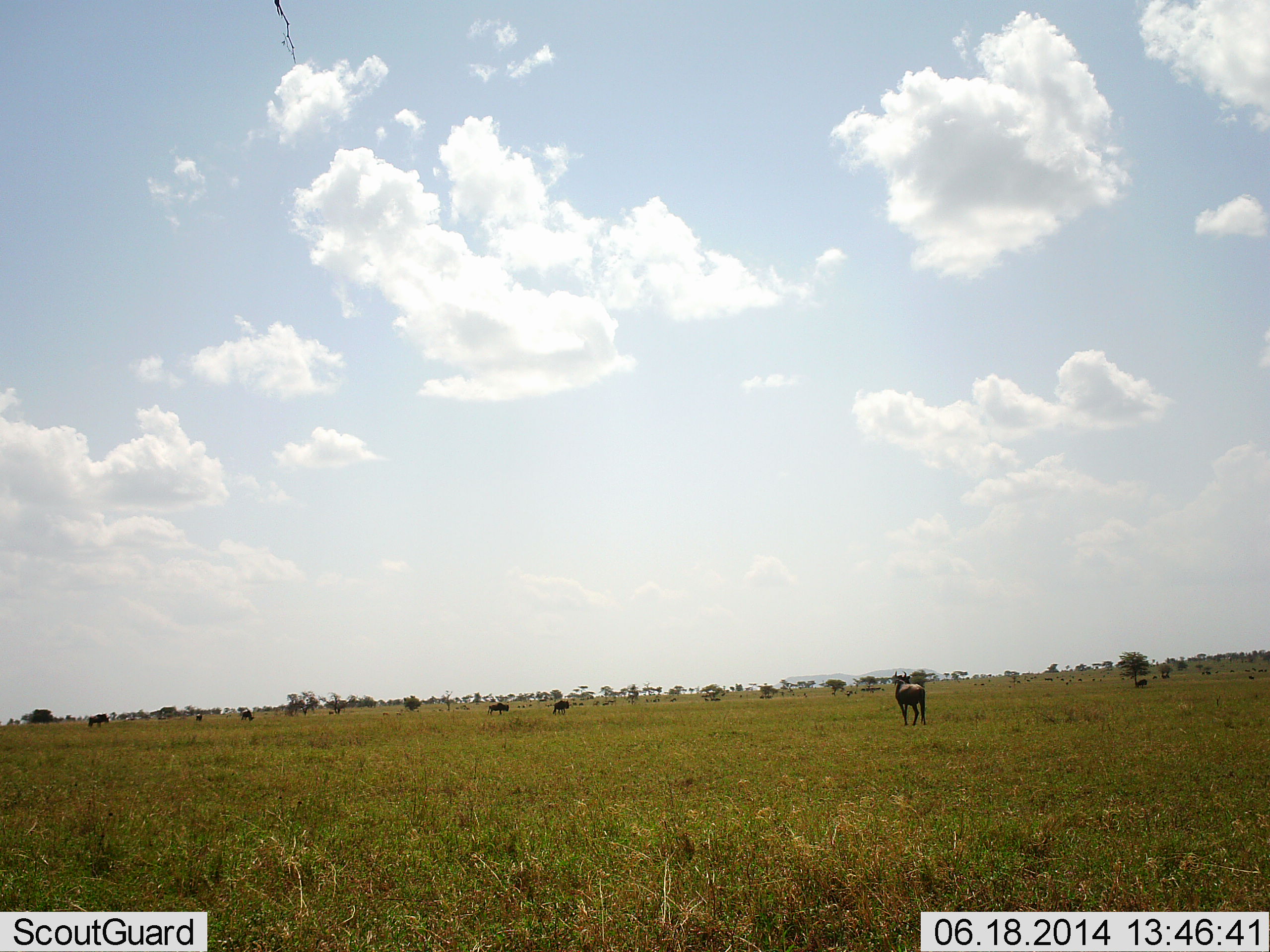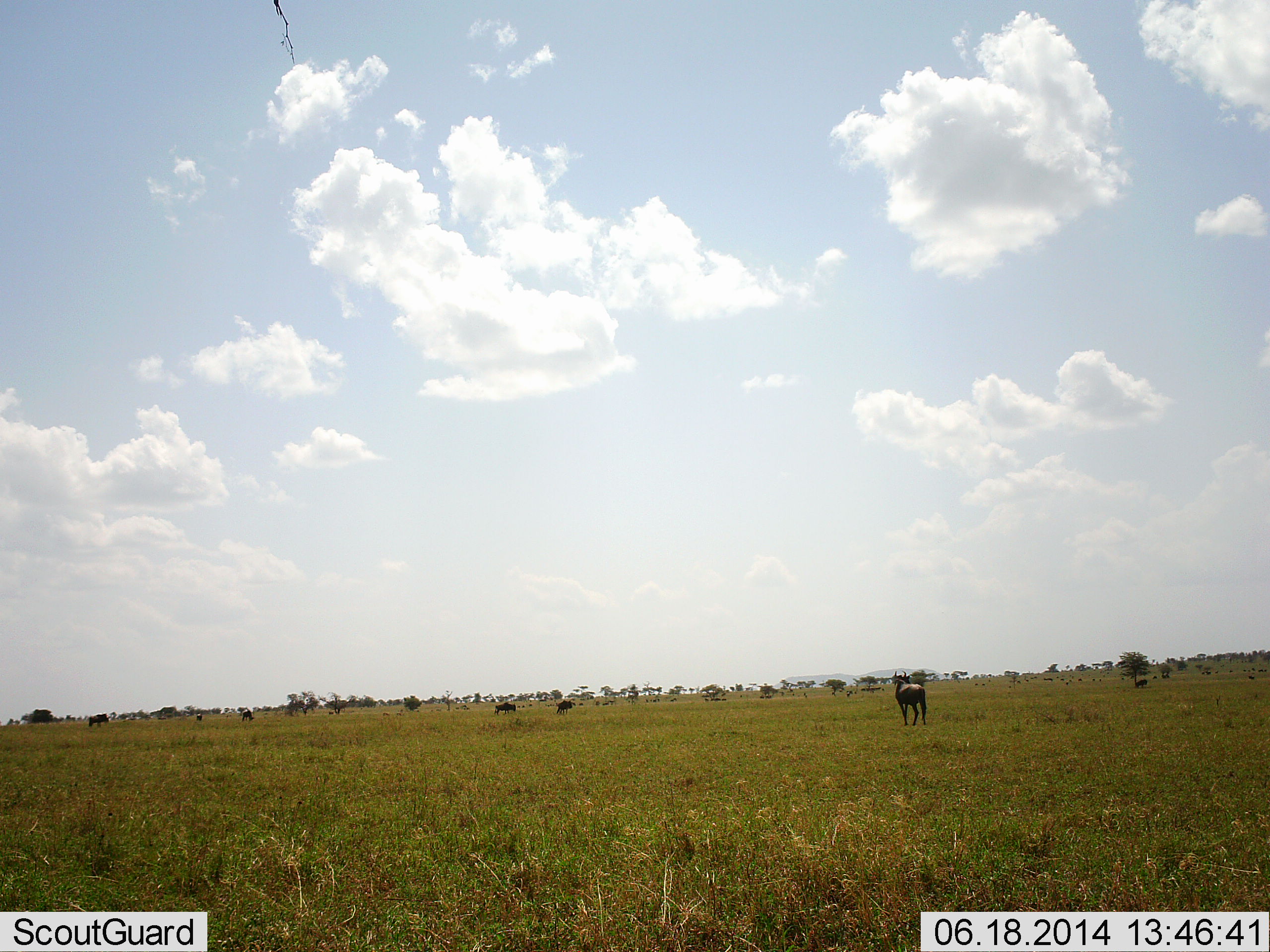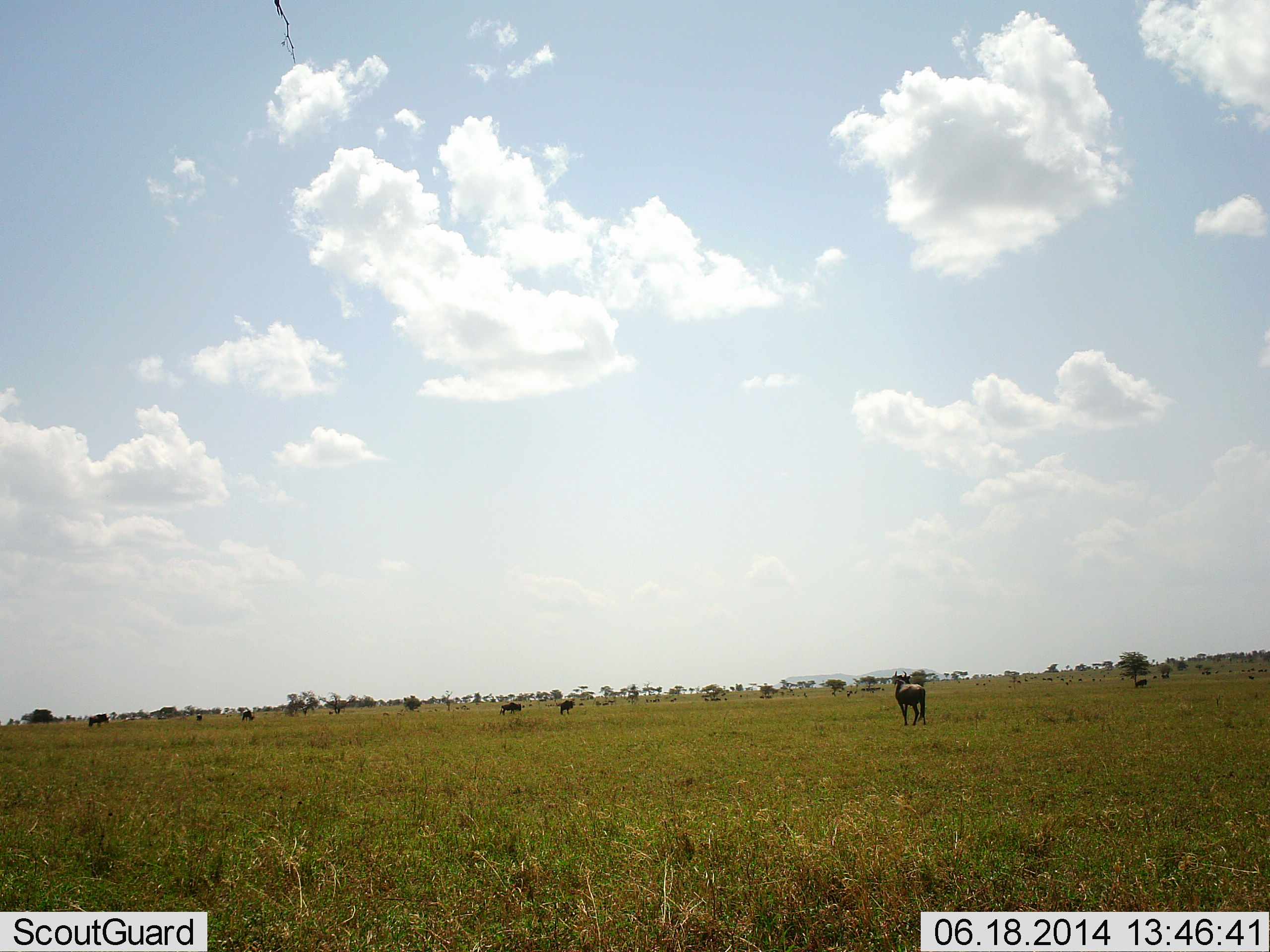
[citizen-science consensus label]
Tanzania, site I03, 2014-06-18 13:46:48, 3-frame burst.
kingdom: Animalia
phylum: Chordata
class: Mammalia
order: Artiodactyla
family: Bovidae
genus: Connochaetes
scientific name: Connochaetes taurinus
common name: blue wildebeest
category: wildebeest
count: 6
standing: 90%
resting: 0%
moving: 90%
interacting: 0%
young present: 0%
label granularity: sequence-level